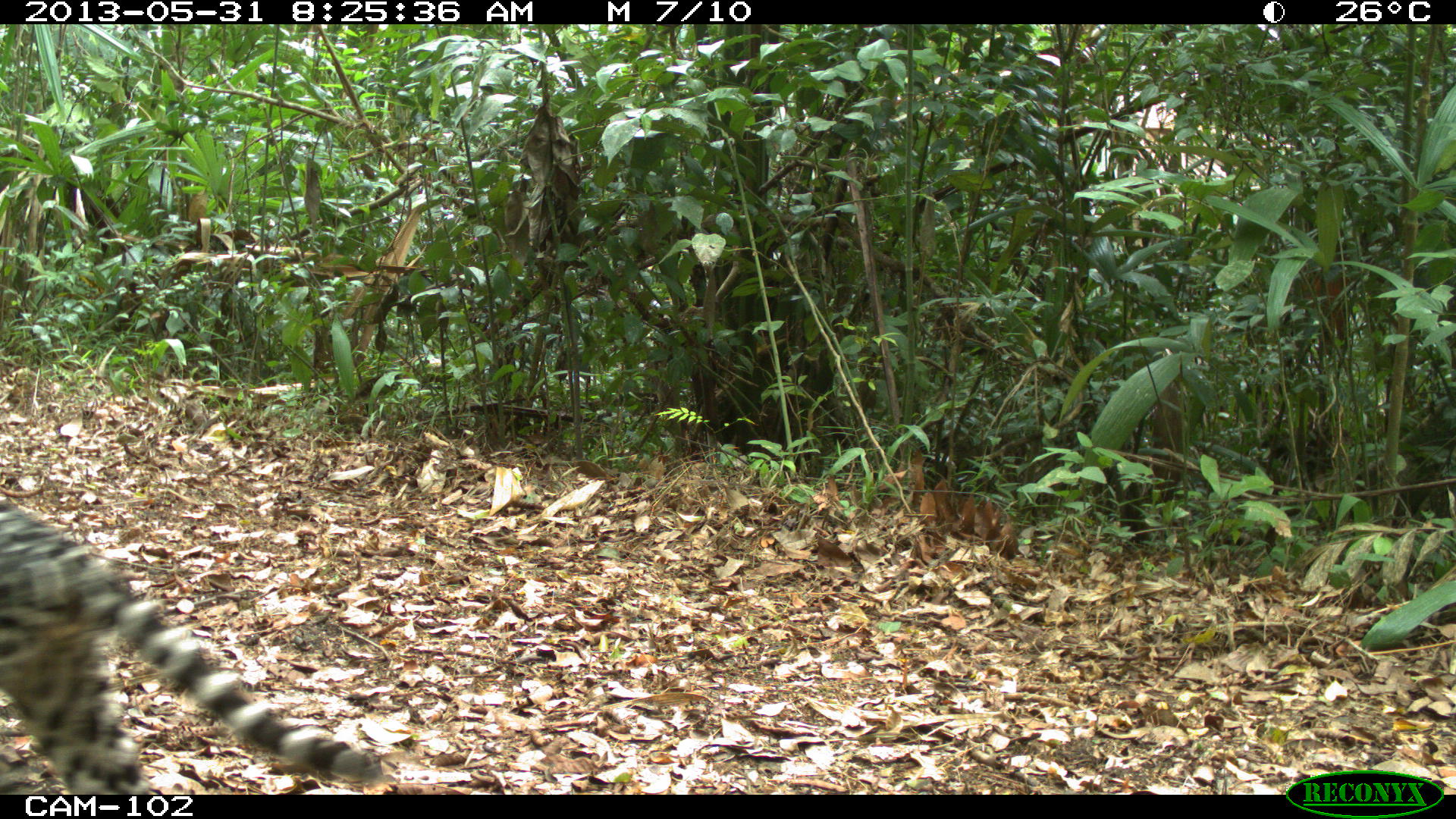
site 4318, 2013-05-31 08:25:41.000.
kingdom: Animalia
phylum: Chordata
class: Mammalia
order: Carnivora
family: Felidae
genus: Leopardus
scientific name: Leopardus pardalis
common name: ocelot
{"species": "Leopardus pardalis (ocelot)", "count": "1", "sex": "male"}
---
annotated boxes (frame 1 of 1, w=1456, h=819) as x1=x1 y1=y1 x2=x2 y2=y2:
leopardus pardalis: x1=0 y1=488 x2=382 y2=794